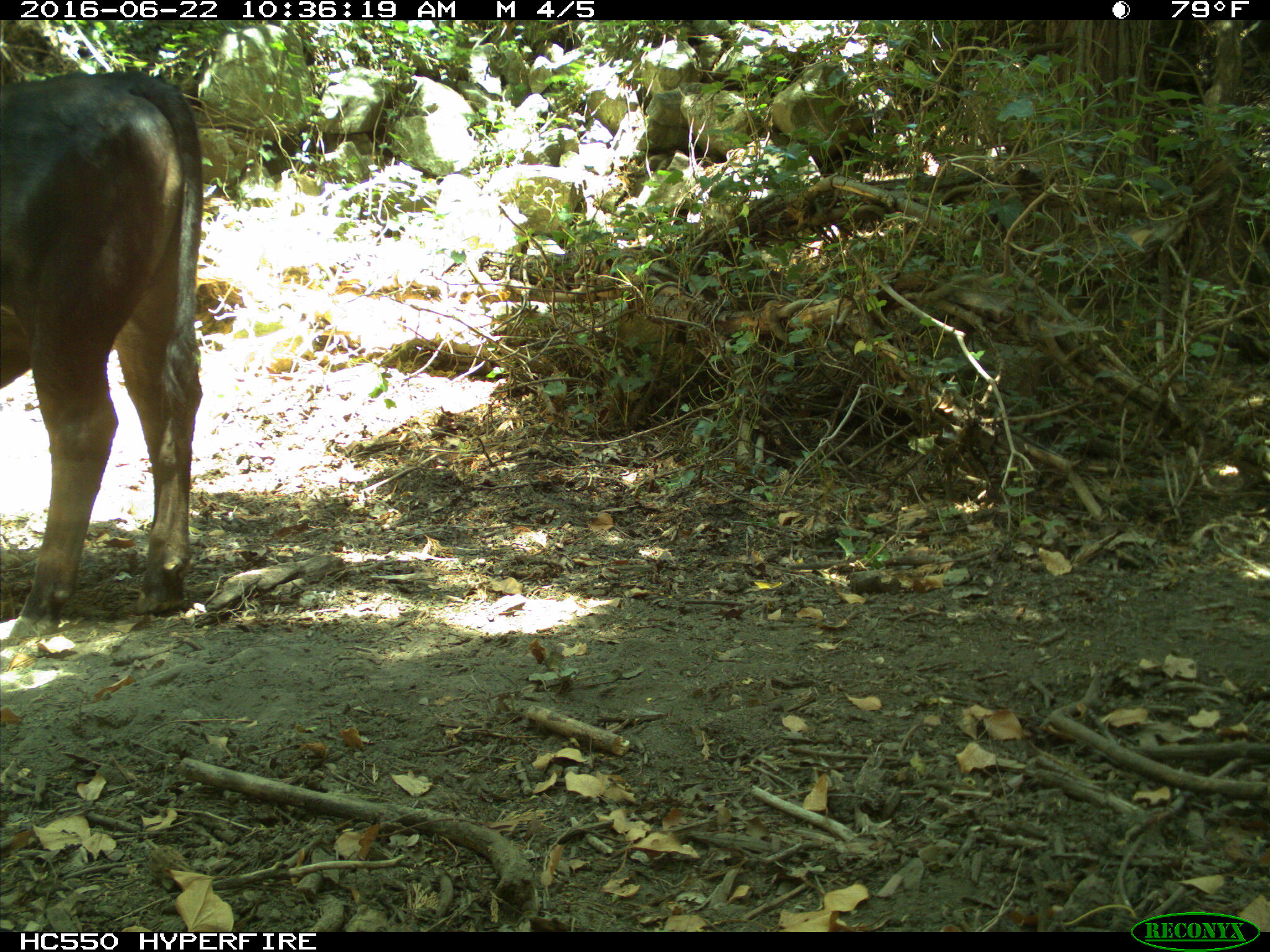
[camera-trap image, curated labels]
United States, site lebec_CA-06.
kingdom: Animalia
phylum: Chordata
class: Mammalia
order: Artiodactyla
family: Bovidae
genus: Bos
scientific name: Bos taurus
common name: domestic cow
Bos taurus (domestic cow).